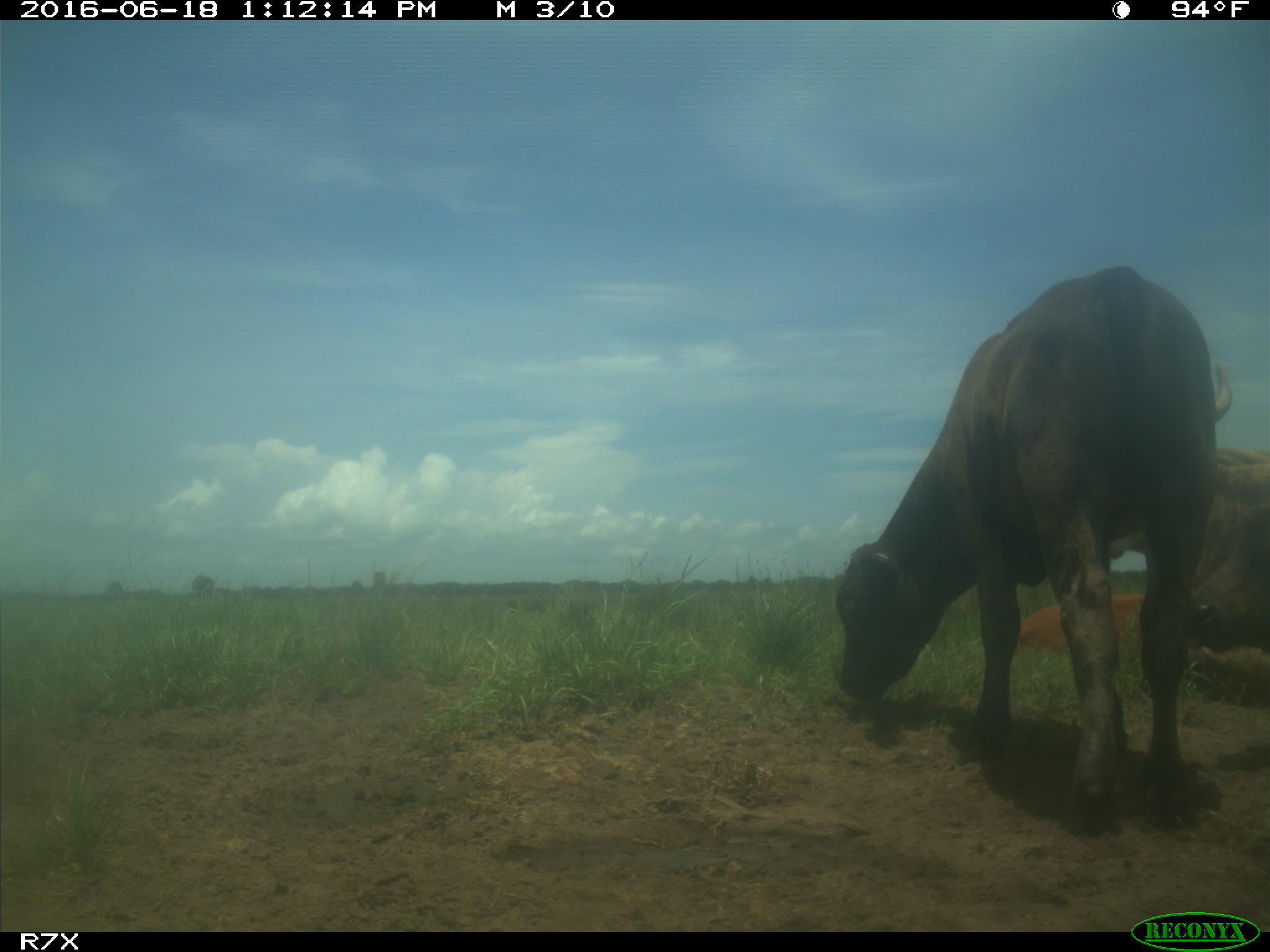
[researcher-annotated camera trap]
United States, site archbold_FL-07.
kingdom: Animalia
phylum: Chordata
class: Mammalia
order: Artiodactyla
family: Bovidae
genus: Bos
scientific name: Bos taurus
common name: domestic cow